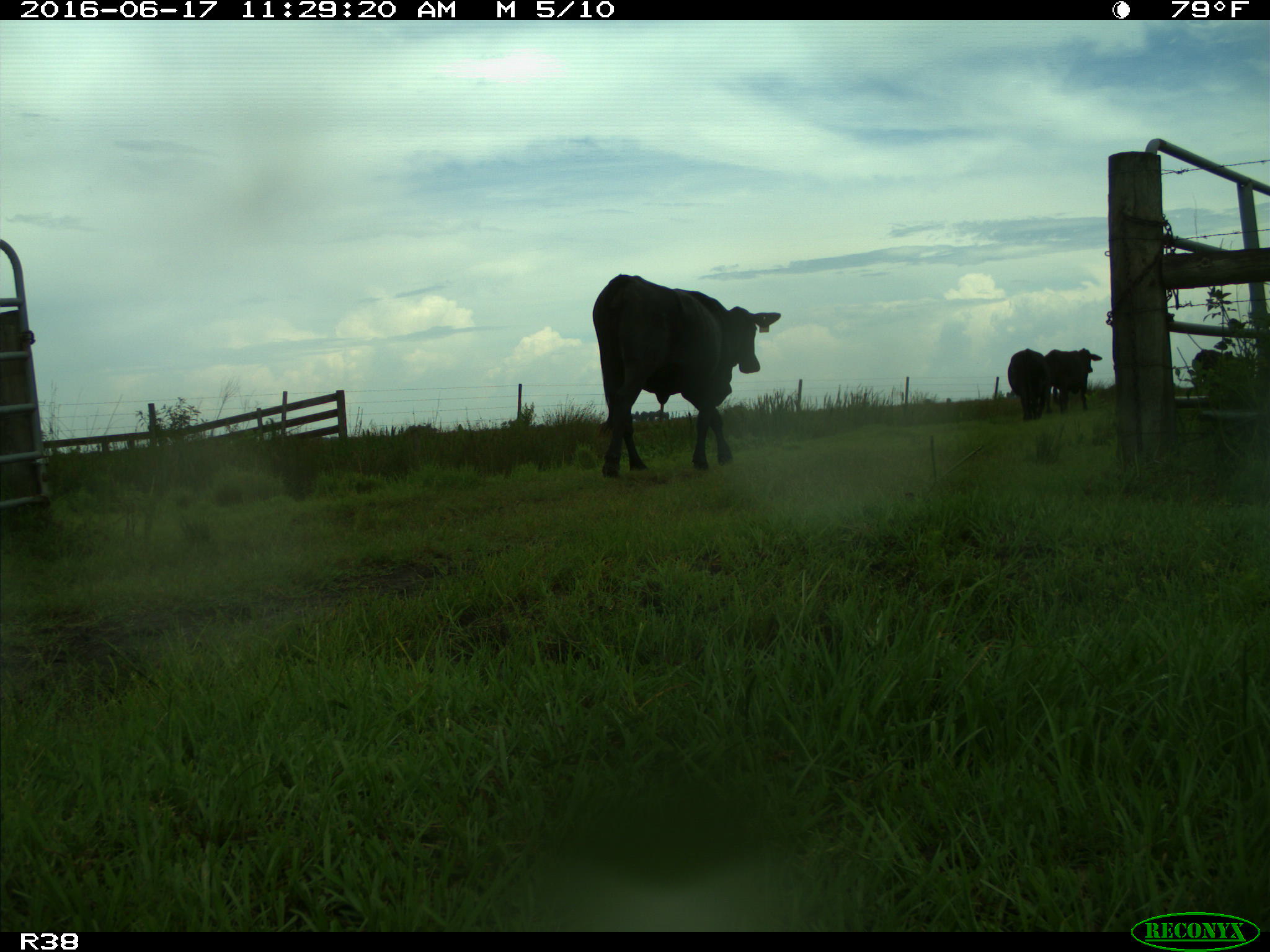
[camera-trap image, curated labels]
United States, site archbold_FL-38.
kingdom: Animalia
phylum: Chordata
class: Mammalia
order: Artiodactyla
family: Bovidae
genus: Bos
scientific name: Bos taurus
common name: domestic cow